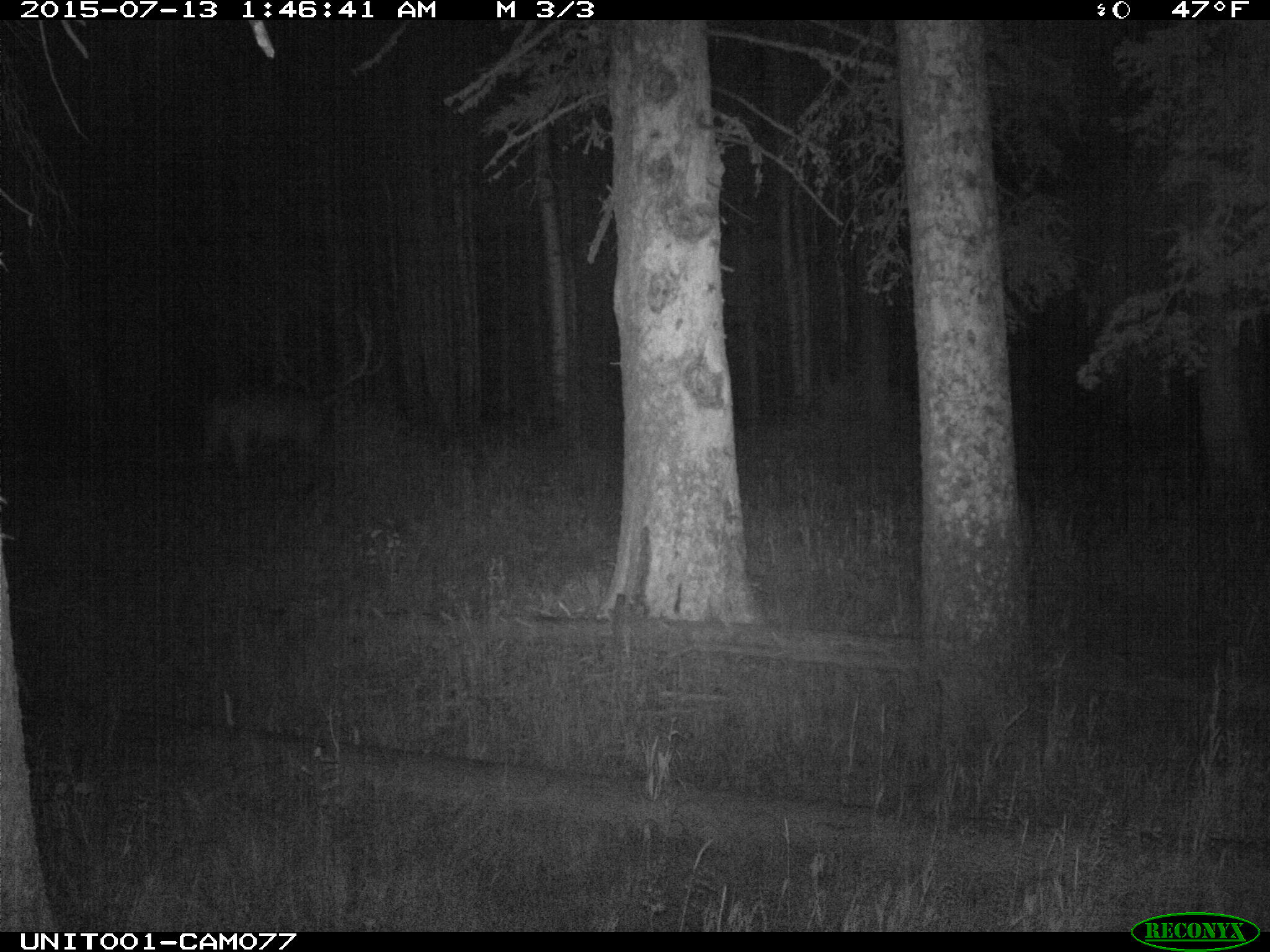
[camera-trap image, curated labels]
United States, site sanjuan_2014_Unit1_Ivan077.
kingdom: Animalia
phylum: Chordata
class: Mammalia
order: Artiodactyla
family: Cervidae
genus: Cervus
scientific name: Cervus elaphus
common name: red deer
Cervus elaphus (red deer).